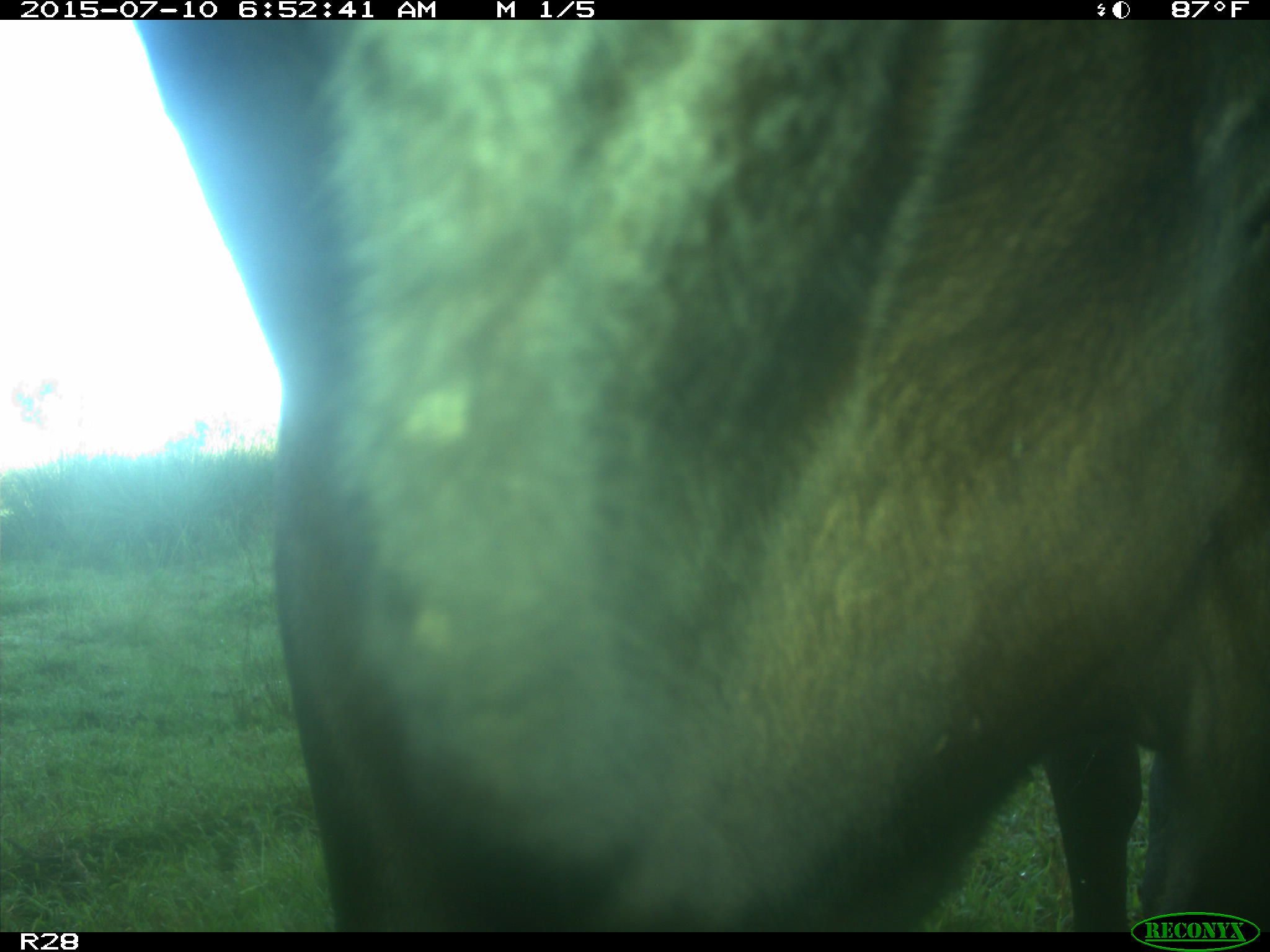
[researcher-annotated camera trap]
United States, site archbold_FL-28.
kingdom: Animalia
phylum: Chordata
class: Mammalia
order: Artiodactyla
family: Bovidae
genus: Bos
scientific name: Bos taurus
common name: domestic cow